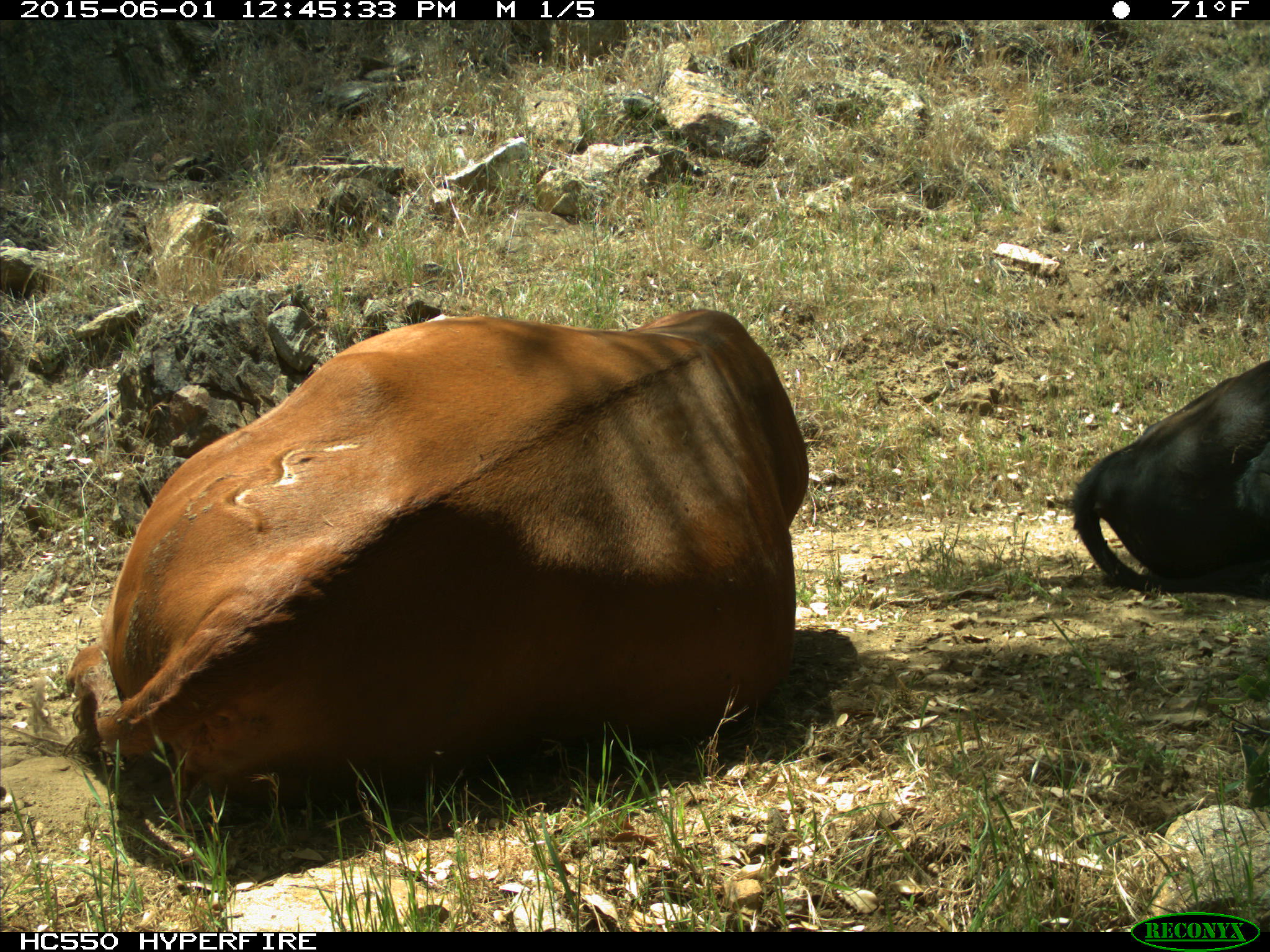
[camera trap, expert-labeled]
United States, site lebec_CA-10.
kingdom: Animalia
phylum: Chordata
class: Mammalia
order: Artiodactyla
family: Bovidae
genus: Bos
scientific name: Bos taurus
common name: domestic cow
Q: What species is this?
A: Bos taurus (domestic cow).